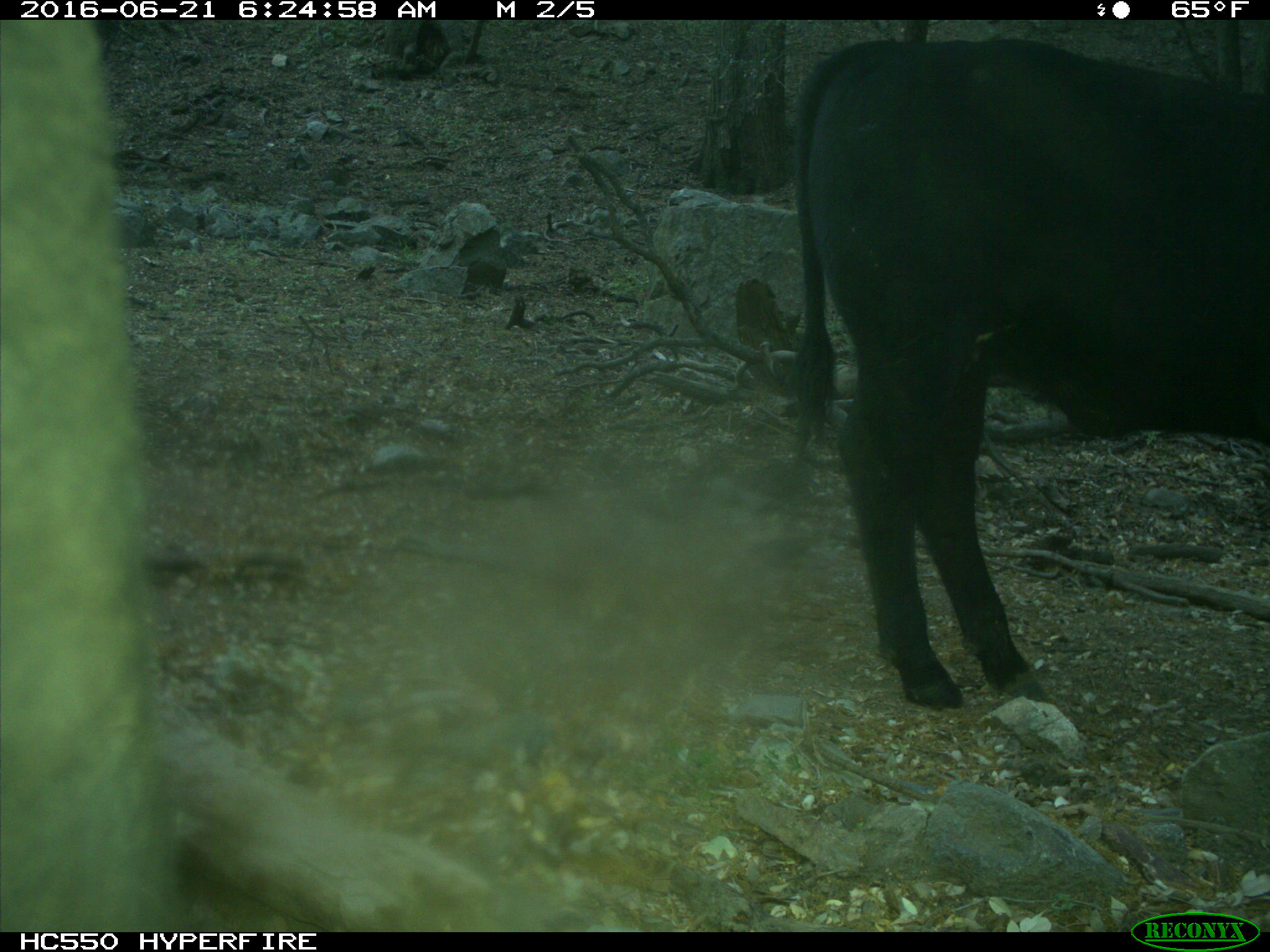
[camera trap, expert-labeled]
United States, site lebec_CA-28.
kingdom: Animalia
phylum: Chordata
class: Mammalia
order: Artiodactyla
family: Bovidae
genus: Bos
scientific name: Bos taurus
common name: domestic cow